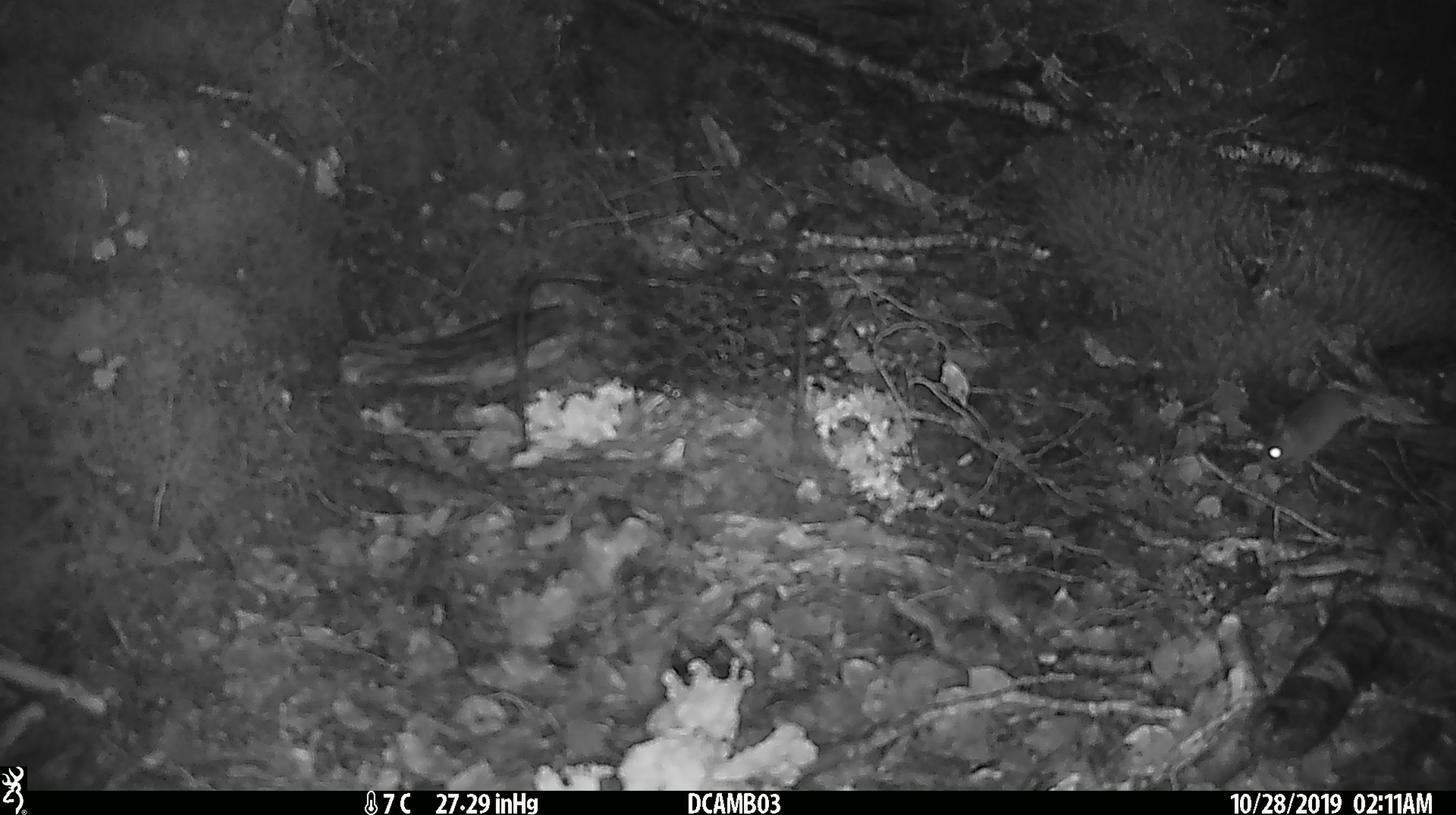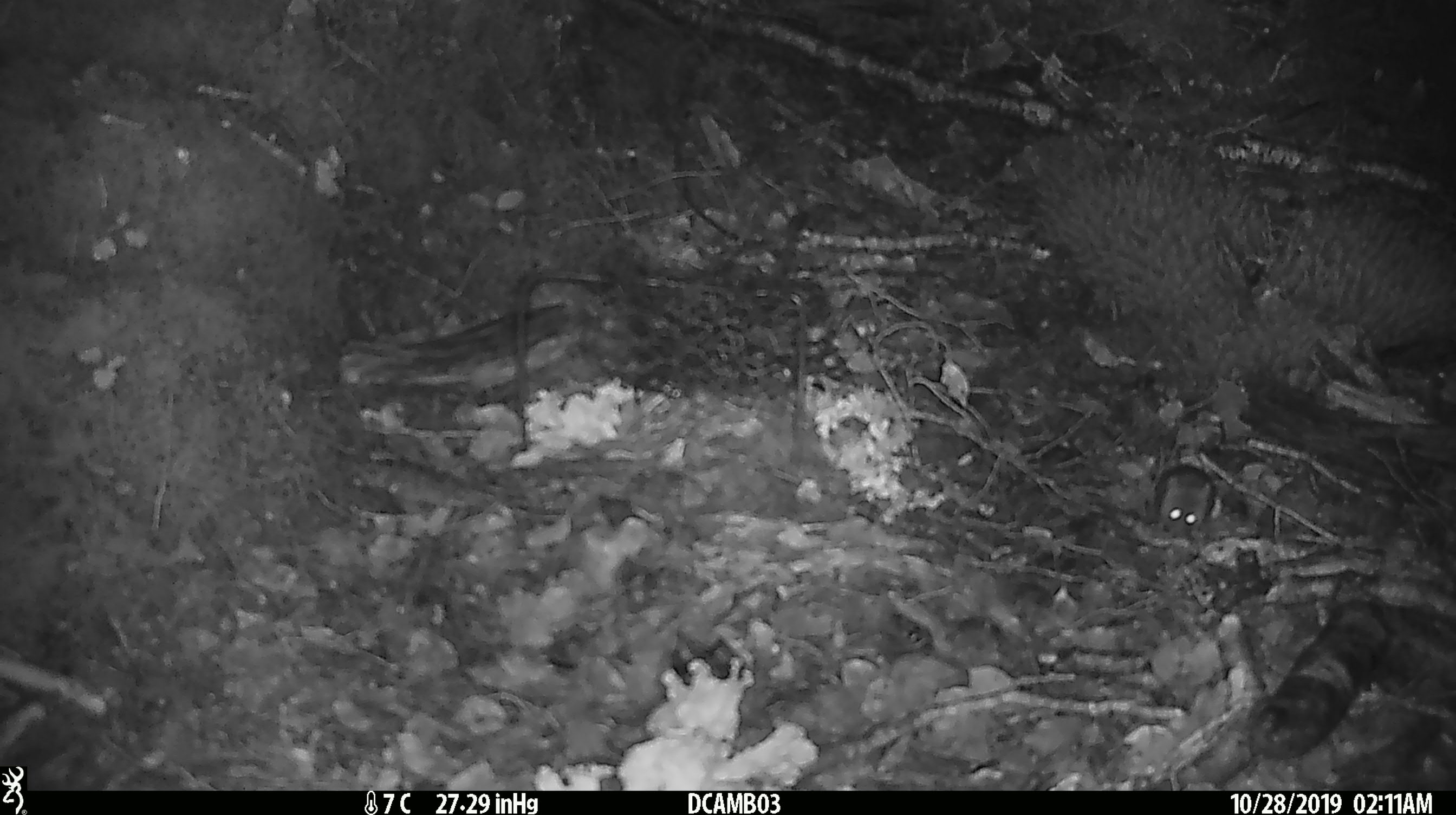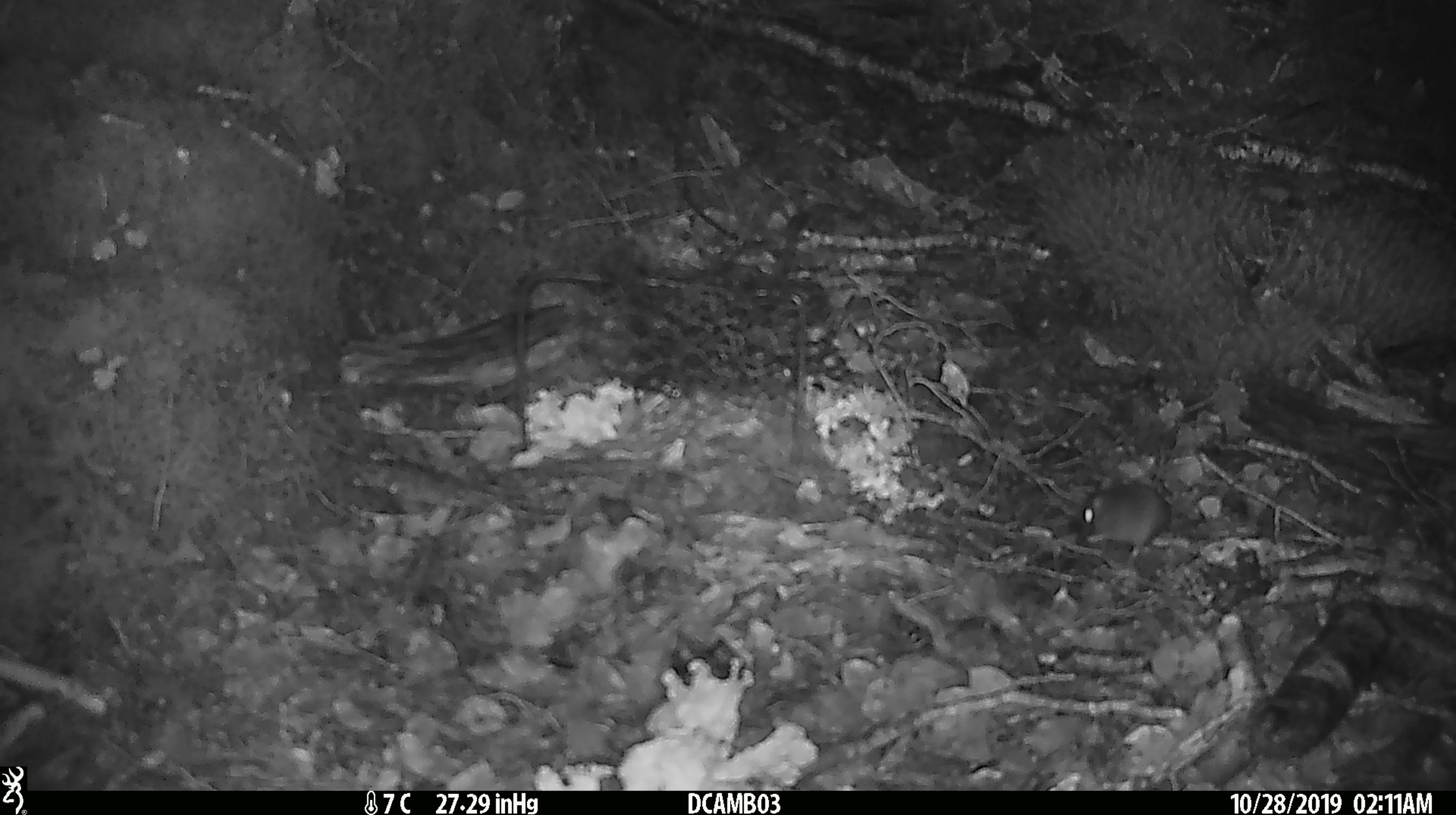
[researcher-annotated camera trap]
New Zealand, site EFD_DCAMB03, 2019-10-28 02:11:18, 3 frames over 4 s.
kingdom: Animalia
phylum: Chordata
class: Mammalia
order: Rodentia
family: Muridae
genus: Mus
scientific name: Mus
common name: mouse